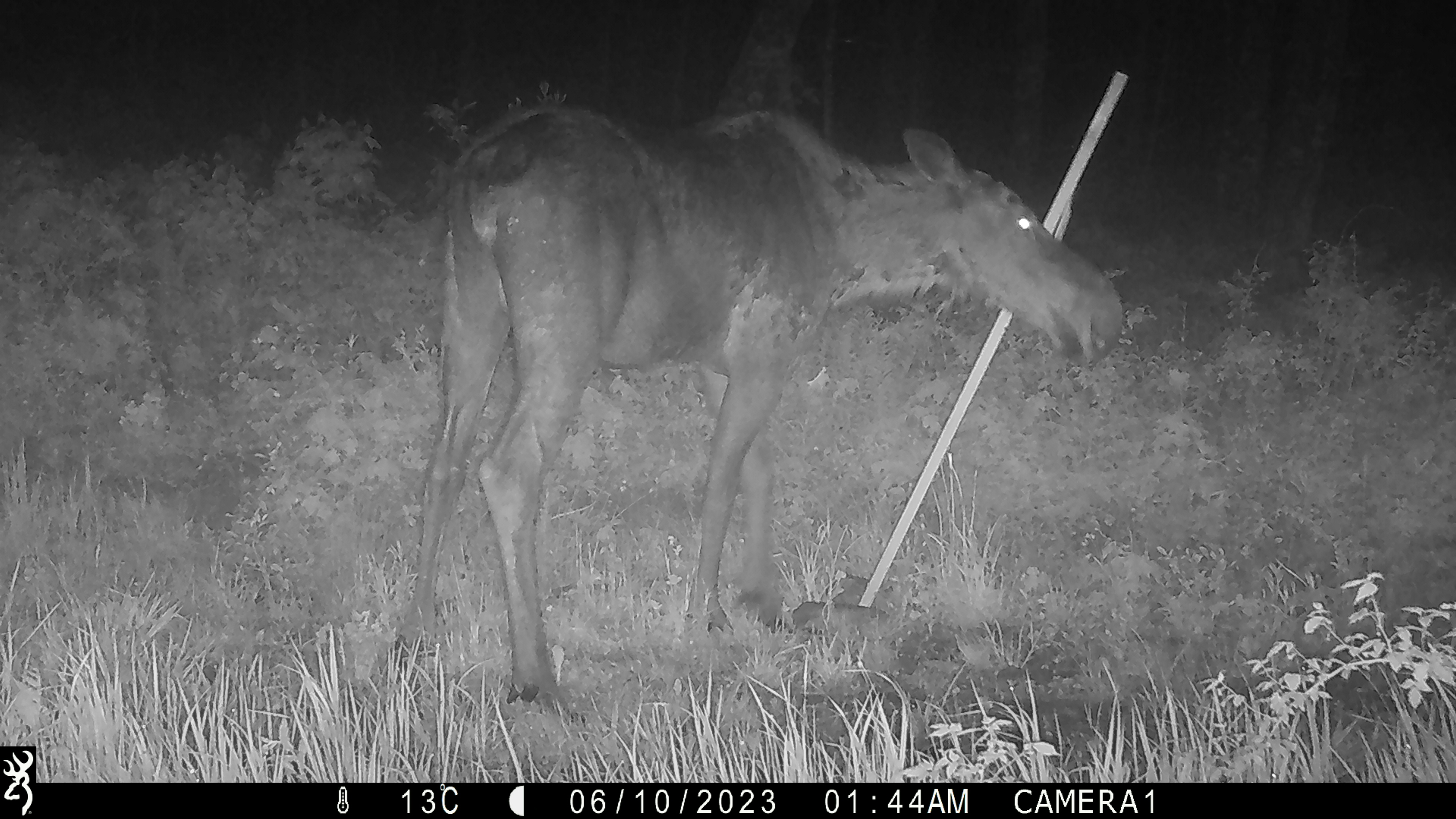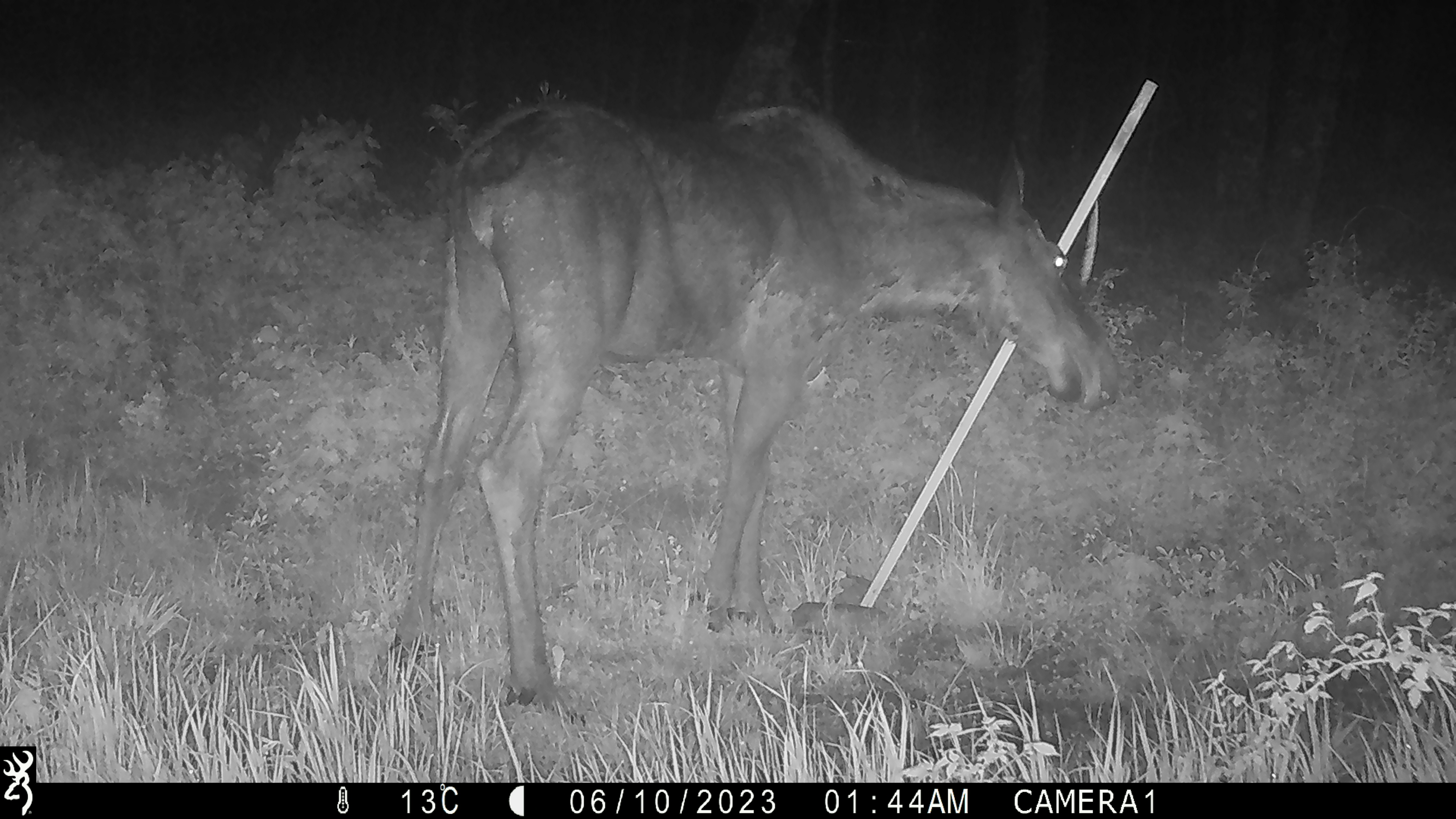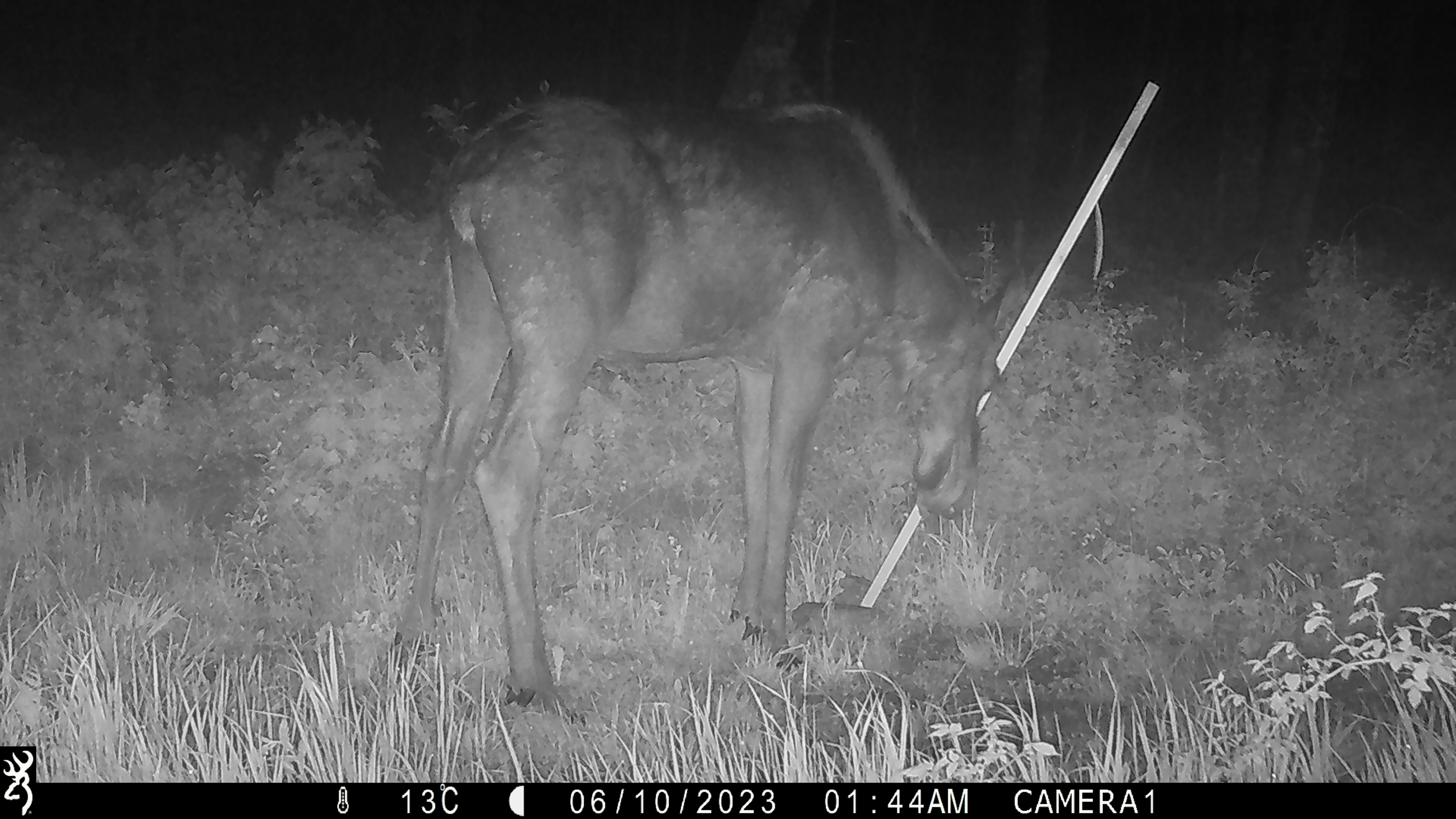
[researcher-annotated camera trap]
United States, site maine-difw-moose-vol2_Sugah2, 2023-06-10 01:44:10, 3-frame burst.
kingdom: Animalia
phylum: Chordata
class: Mammalia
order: Artiodactyla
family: Cervidae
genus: Alces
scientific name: Alces alces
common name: moose